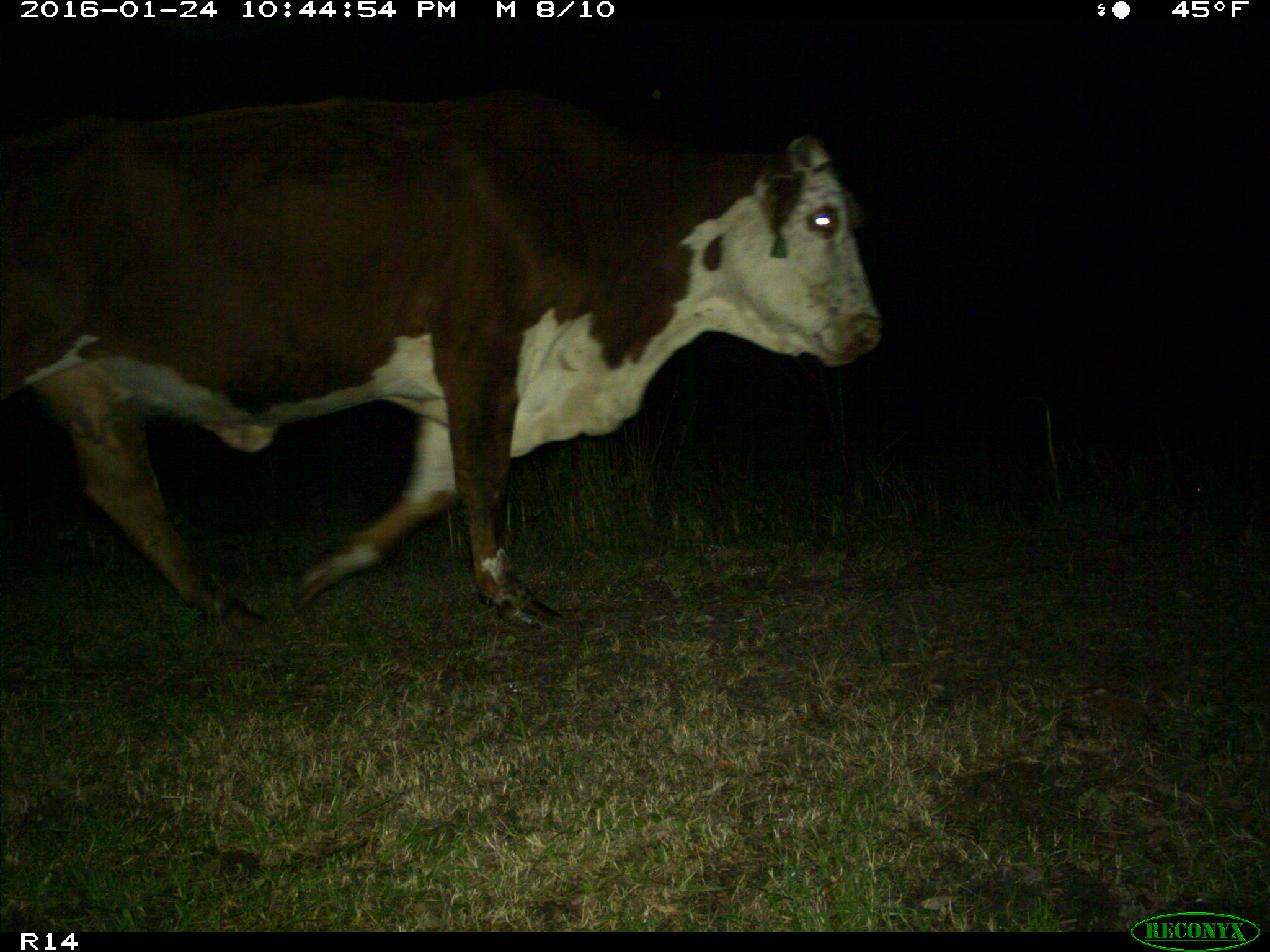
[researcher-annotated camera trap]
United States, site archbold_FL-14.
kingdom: Animalia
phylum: Chordata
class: Mammalia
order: Artiodactyla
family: Bovidae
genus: Bos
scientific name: Bos taurus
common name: domestic cow